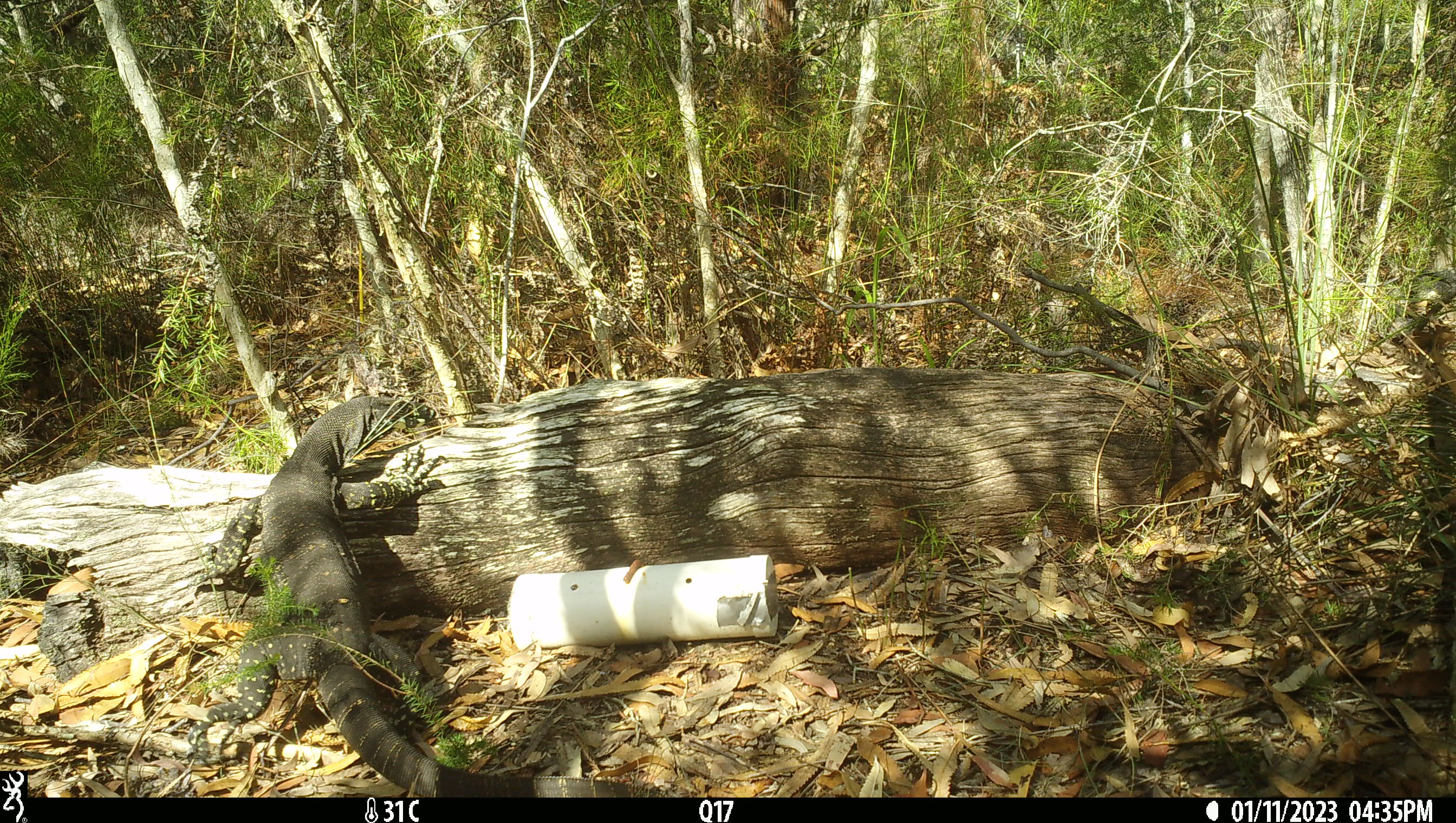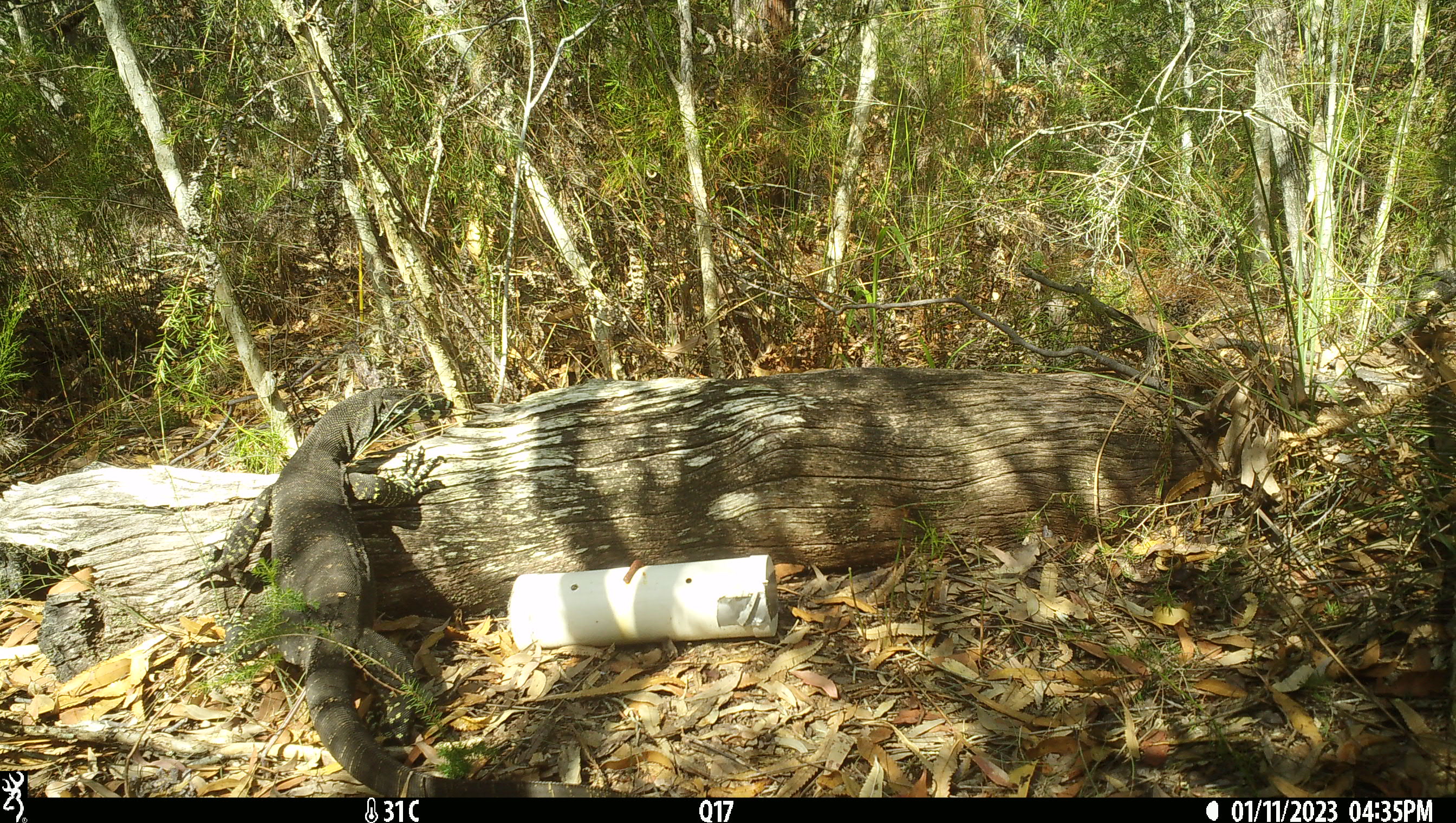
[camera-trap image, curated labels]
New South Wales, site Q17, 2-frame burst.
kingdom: Animalia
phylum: Chordata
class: Reptilia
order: Squamata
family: Varanidae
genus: Varanus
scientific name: Varanus varius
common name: lace monitor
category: goanna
Goanna (lace monitor) (Varanus varius).